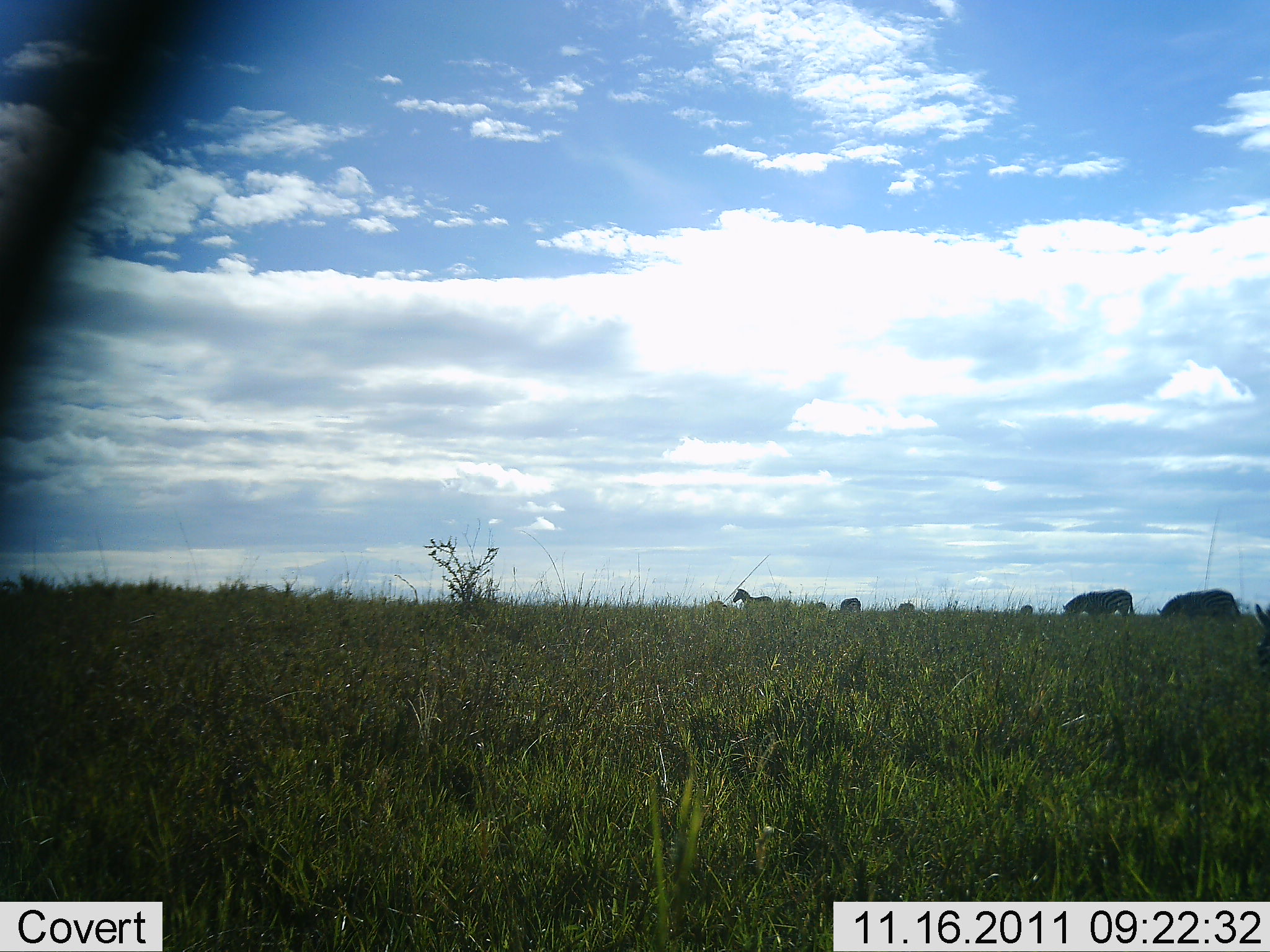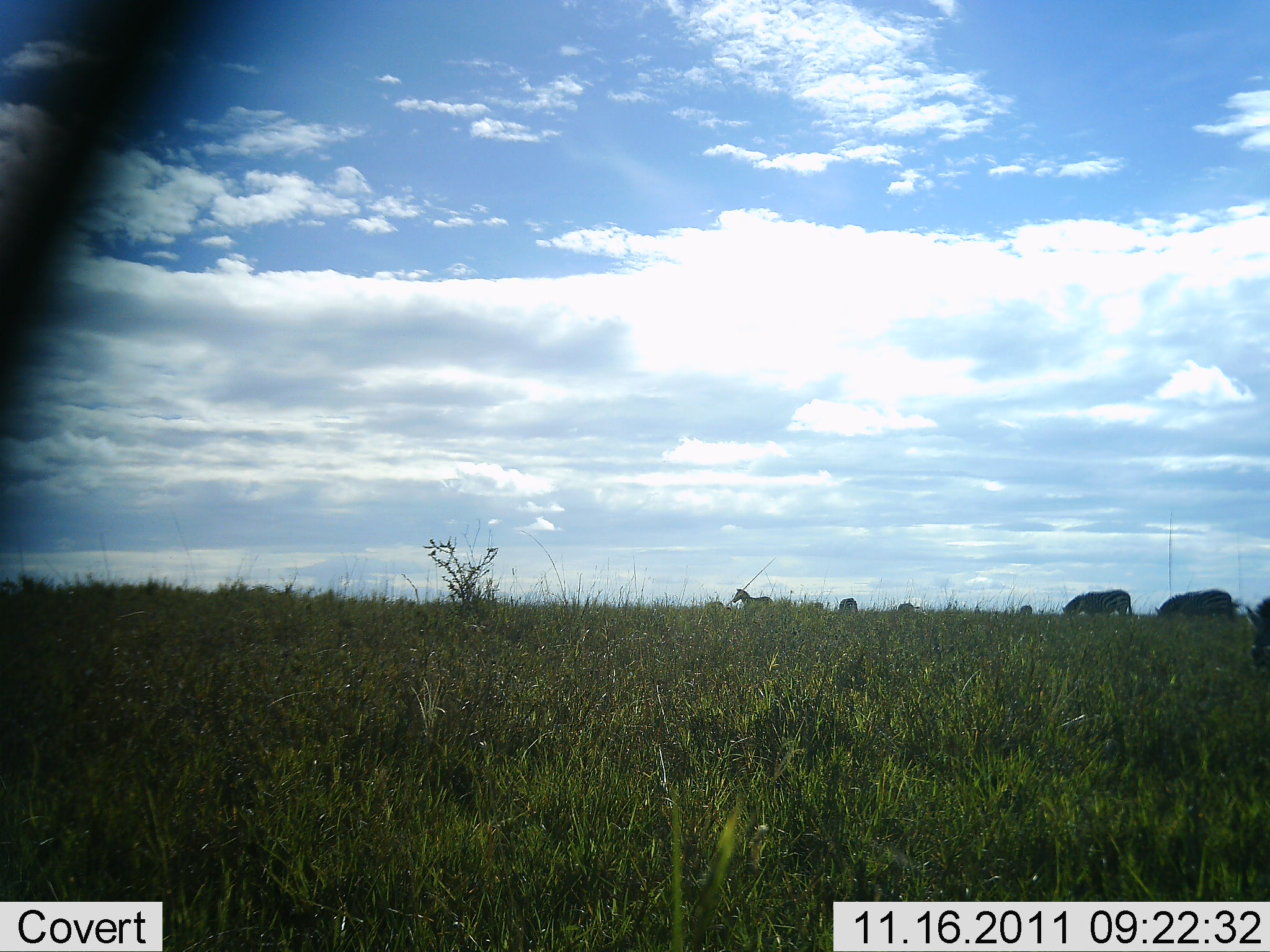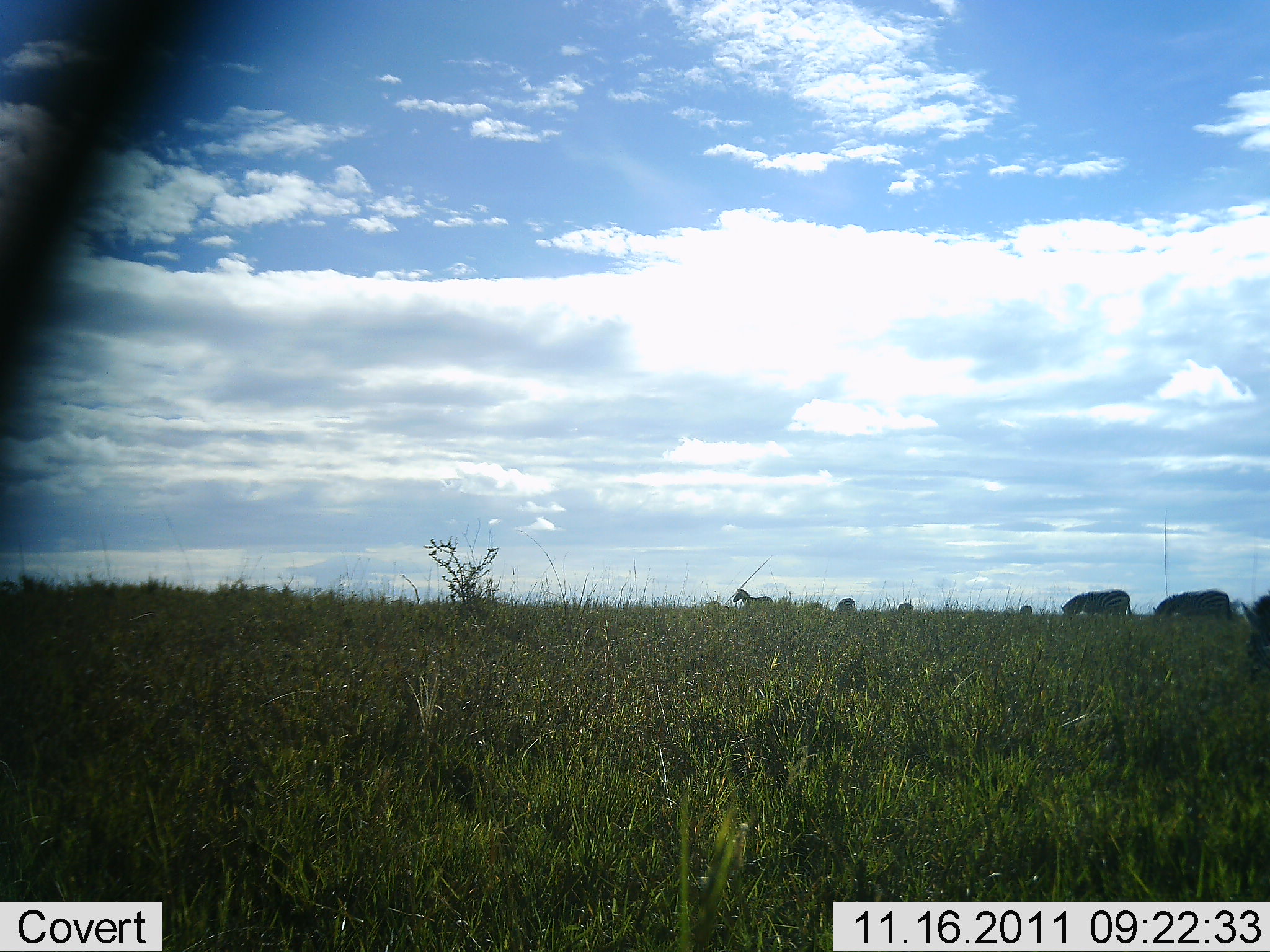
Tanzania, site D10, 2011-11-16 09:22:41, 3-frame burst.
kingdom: Animalia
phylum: Chordata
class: Mammalia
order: Perissodactyla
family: Equidae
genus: Equus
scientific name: Equus quagga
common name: plains zebra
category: zebra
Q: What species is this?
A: Zebra (plains zebra) (Equus quagga).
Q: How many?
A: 6.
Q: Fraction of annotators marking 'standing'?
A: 65%.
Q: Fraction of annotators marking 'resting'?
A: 0%.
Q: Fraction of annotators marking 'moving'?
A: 20%.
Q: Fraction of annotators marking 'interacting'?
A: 0%.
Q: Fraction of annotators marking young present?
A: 0%.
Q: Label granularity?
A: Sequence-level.